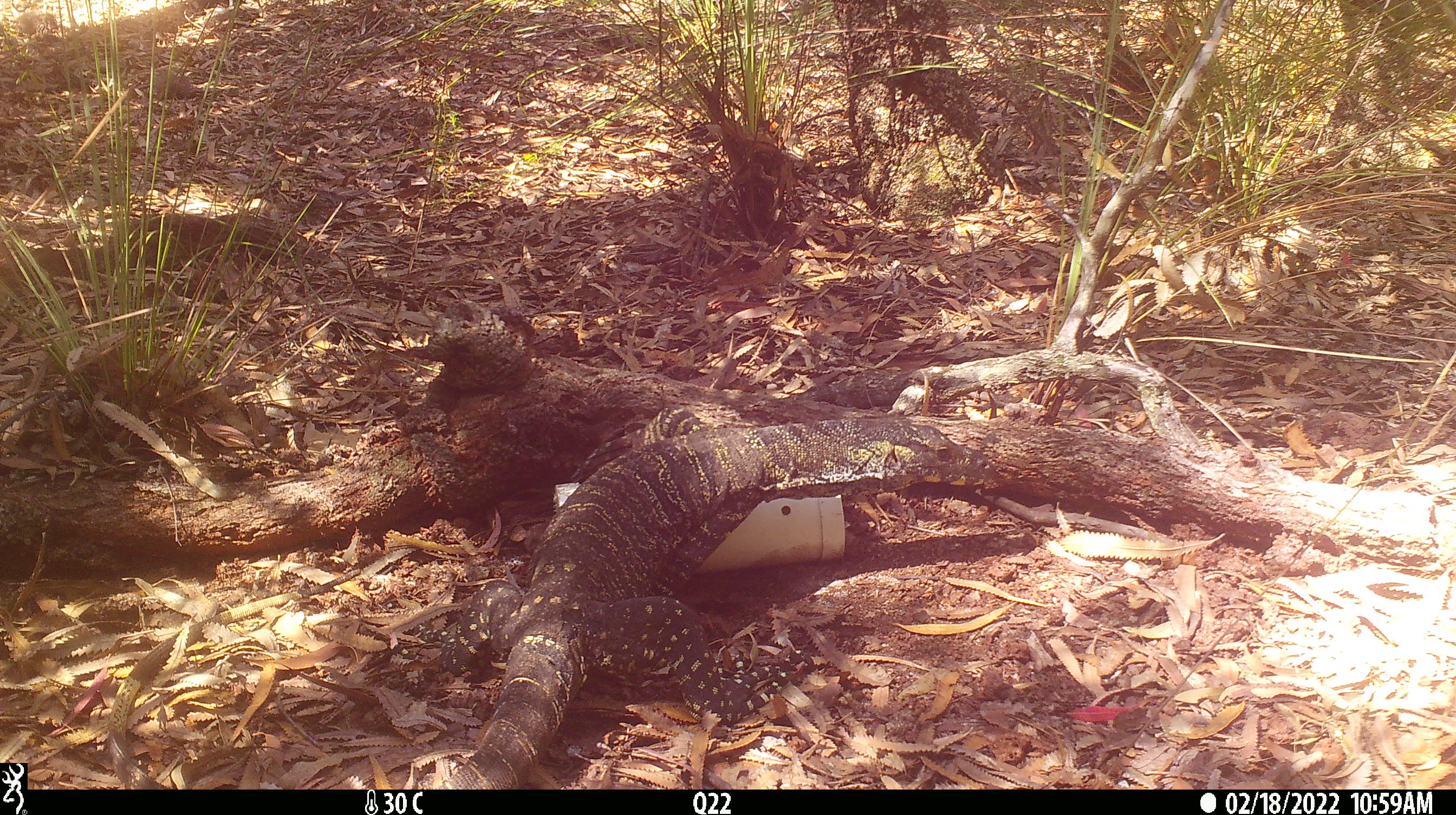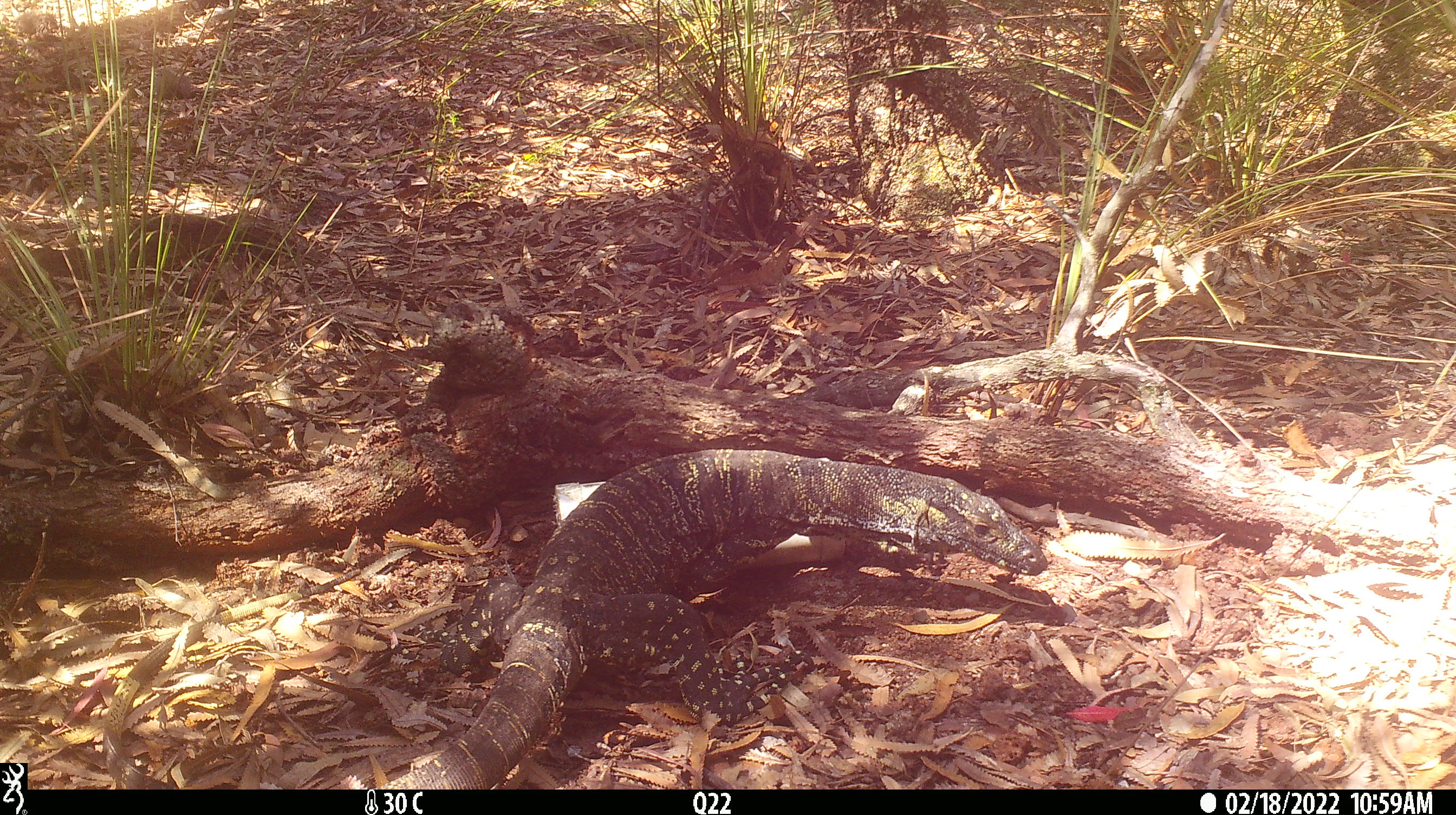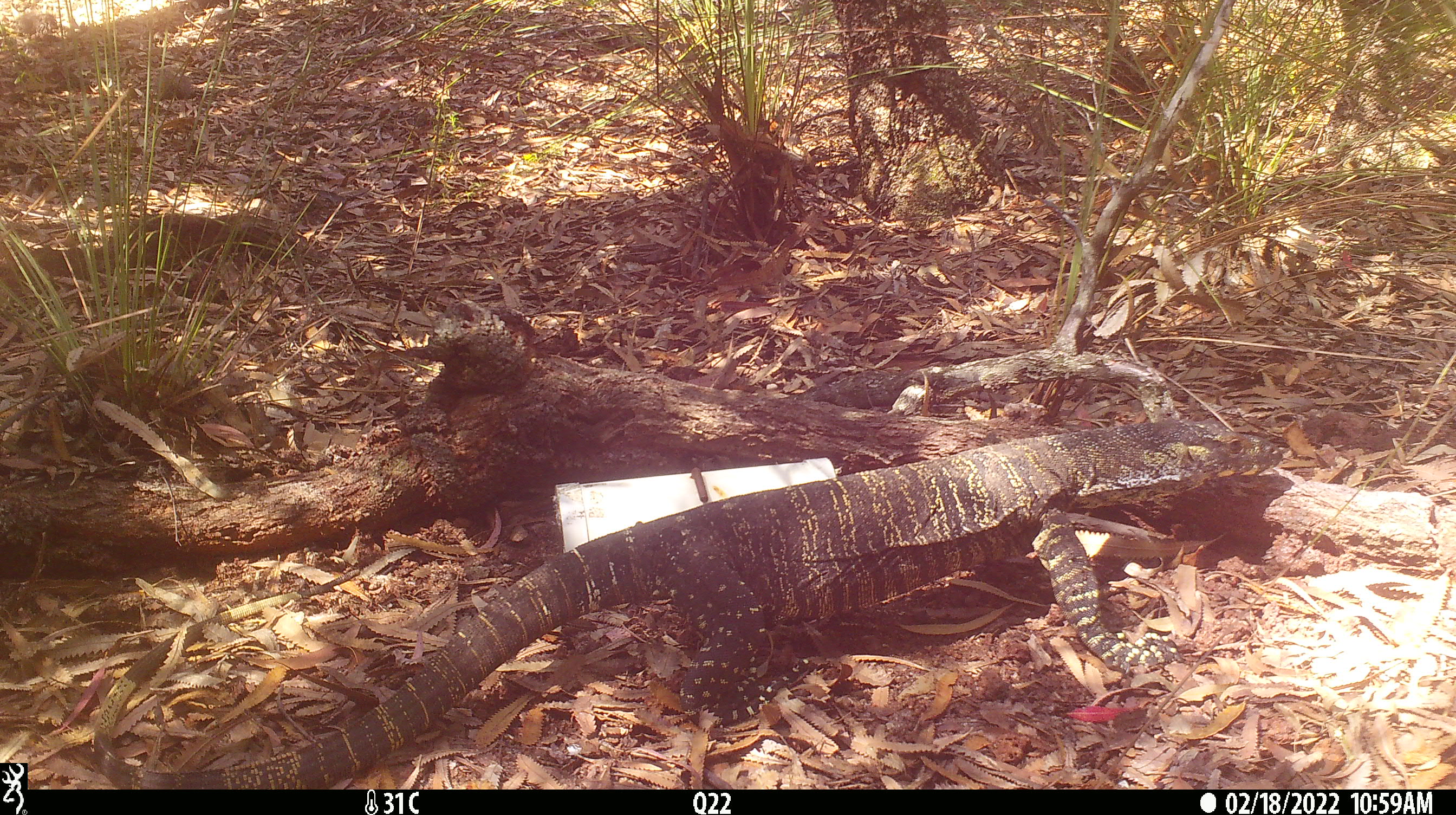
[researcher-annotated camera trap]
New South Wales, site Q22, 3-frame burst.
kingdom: Animalia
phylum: Chordata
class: Reptilia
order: Squamata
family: Varanidae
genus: Varanus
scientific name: Varanus varius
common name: lace monitor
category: goanna